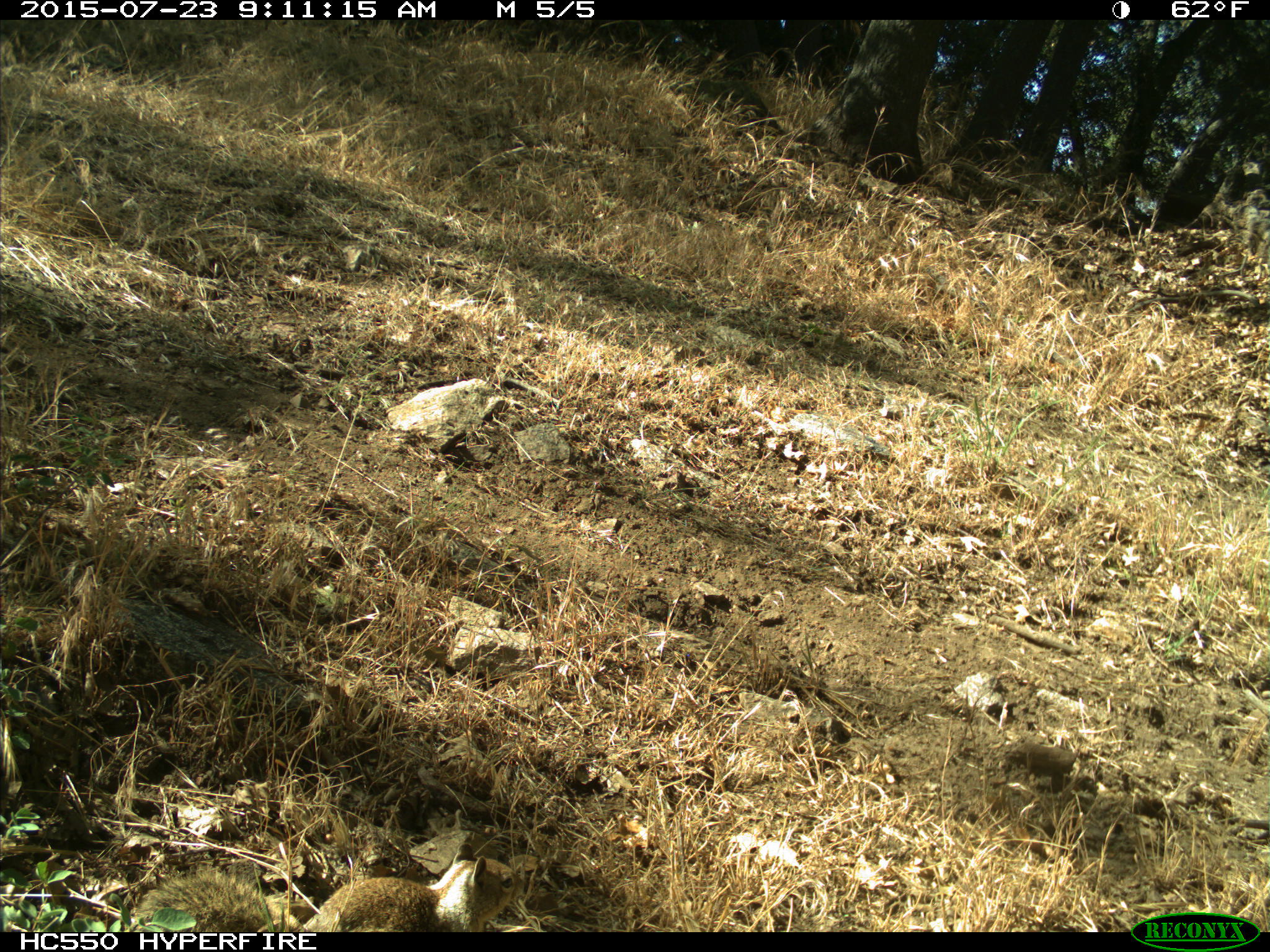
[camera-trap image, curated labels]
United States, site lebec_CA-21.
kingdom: Animalia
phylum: Chordata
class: Mammalia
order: Rodentia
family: Sciuridae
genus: Otospermophilus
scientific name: Otospermophilus beecheyi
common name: california ground squirrel